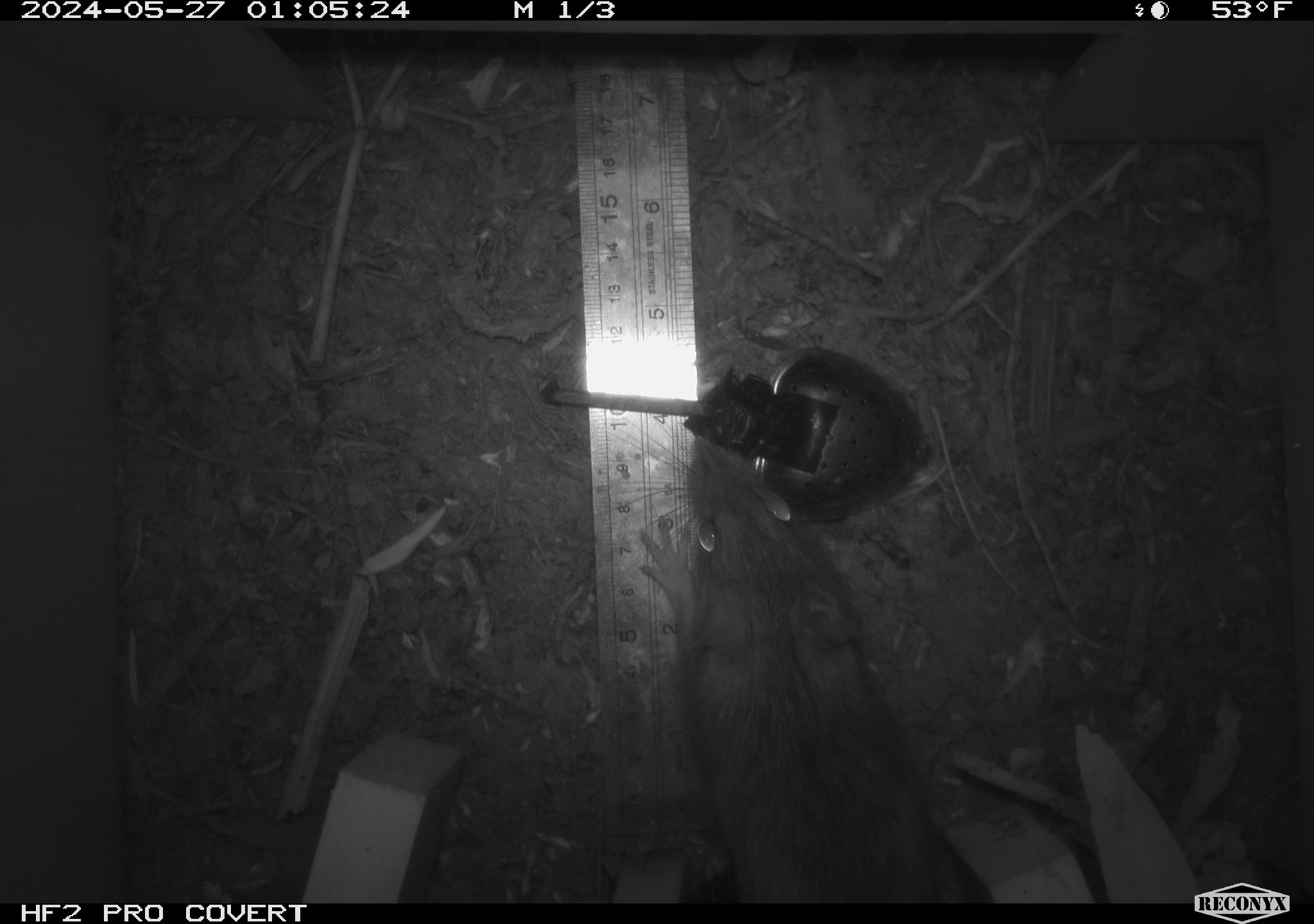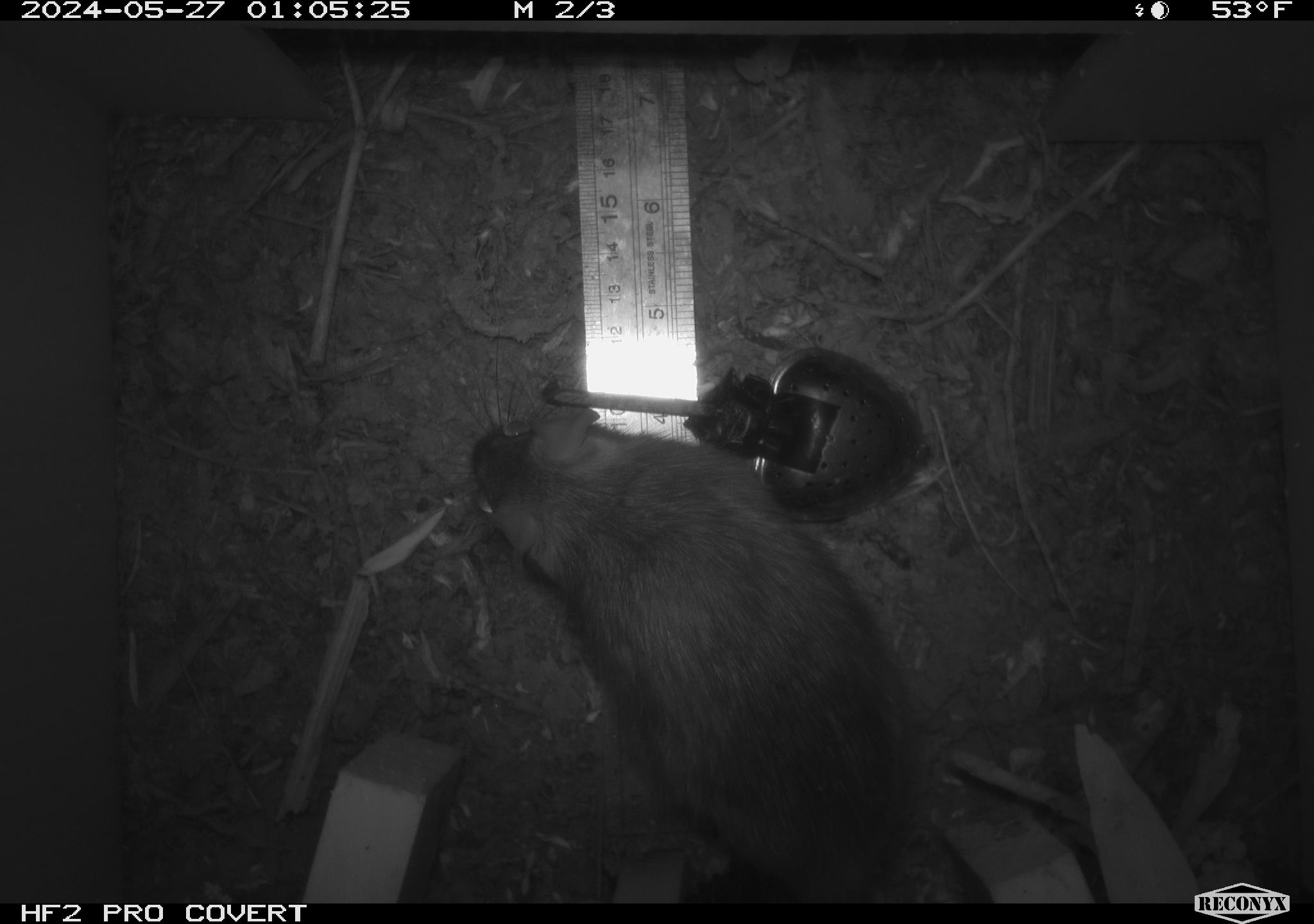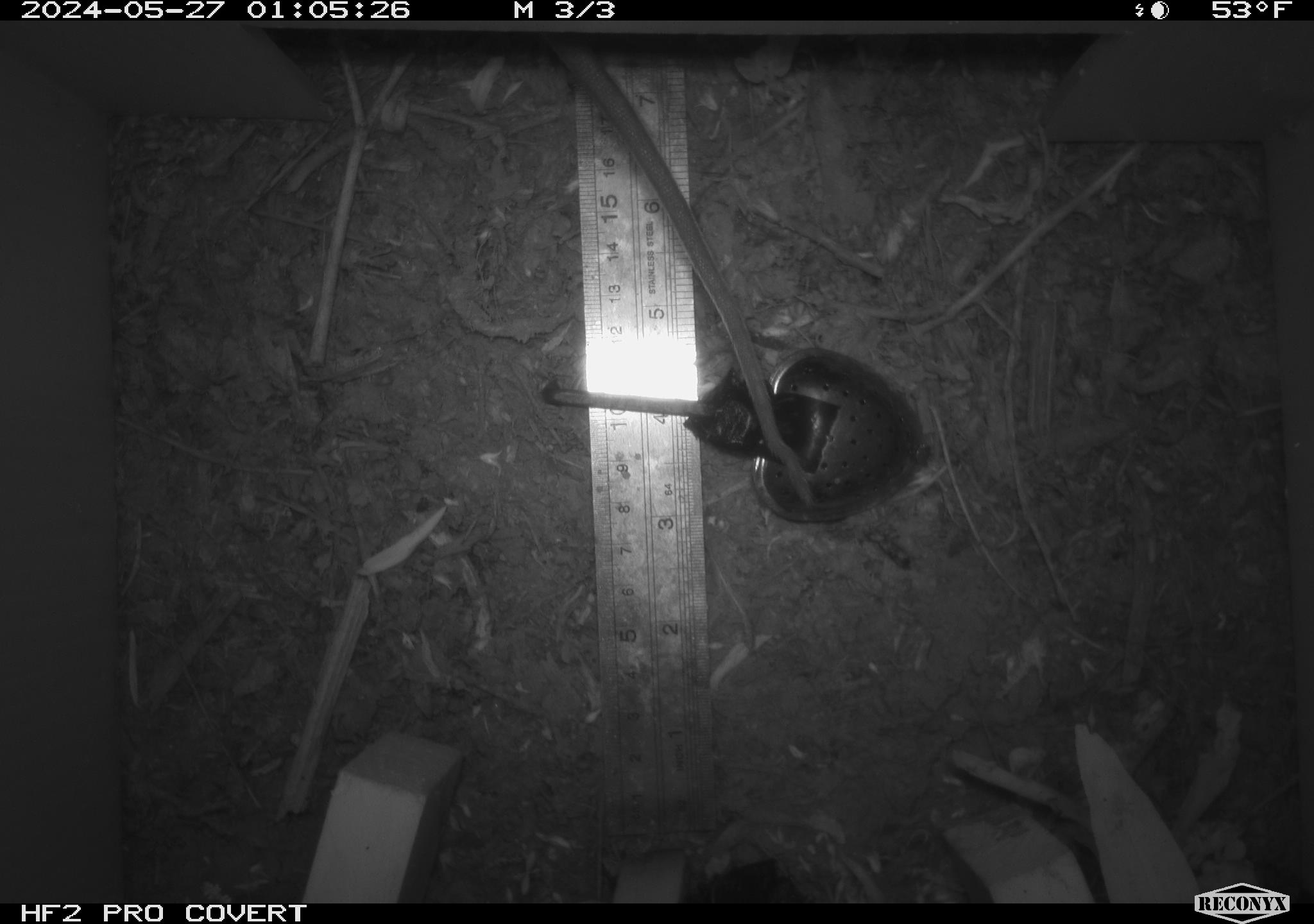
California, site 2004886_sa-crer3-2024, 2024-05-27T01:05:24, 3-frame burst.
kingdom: Animalia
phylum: Chordata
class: Mammalia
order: Rodentia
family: Muridae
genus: Rattus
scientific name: Rattus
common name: rat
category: rattus species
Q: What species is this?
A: Rattus species (rat) (Rattus).